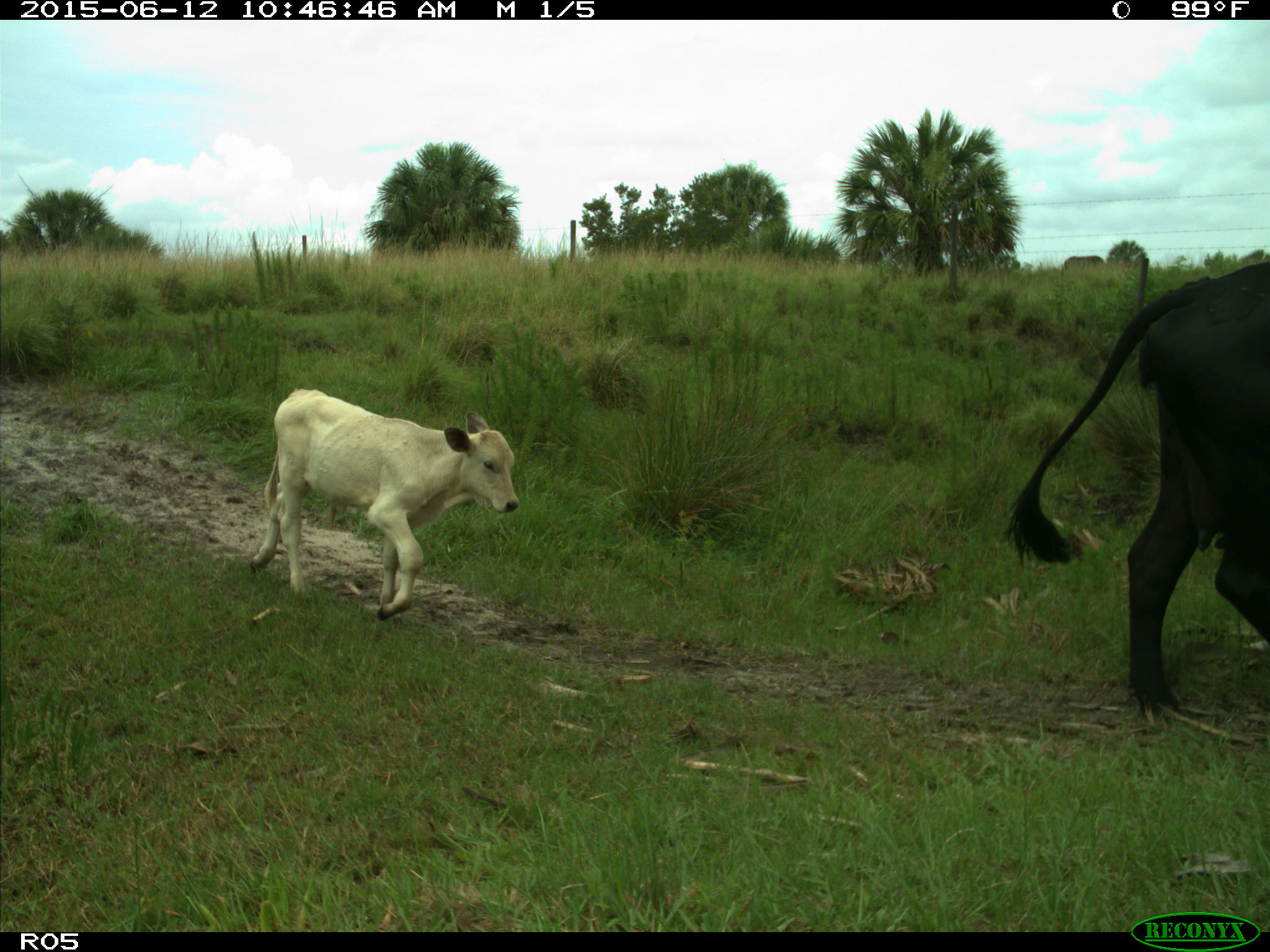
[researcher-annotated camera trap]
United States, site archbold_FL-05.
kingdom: Animalia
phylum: Chordata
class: Mammalia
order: Artiodactyla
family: Bovidae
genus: Bos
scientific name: Bos taurus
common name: domestic cow